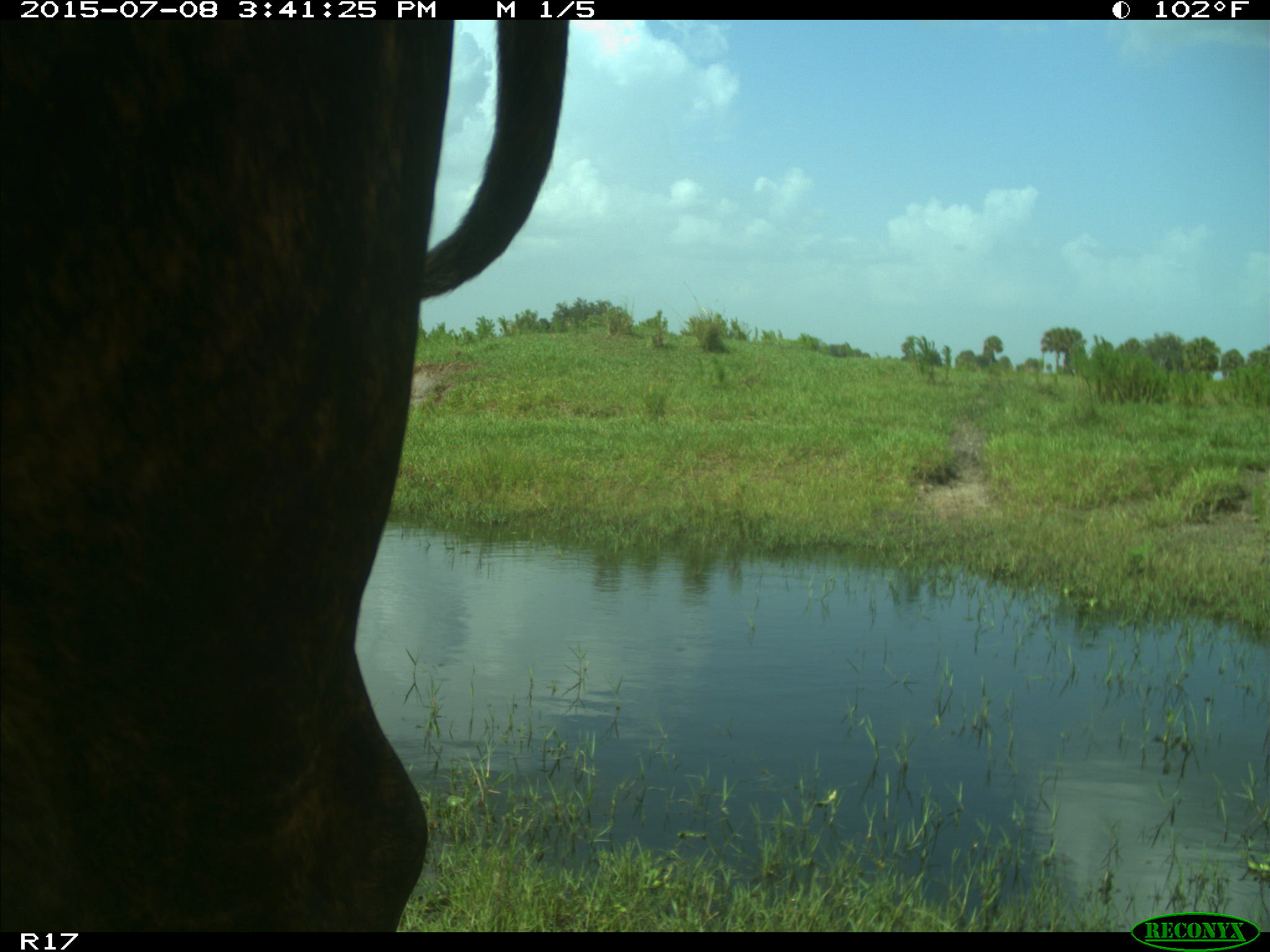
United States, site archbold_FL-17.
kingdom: Animalia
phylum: Chordata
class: Mammalia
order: Artiodactyla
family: Bovidae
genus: Bos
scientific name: Bos taurus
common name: domestic cow